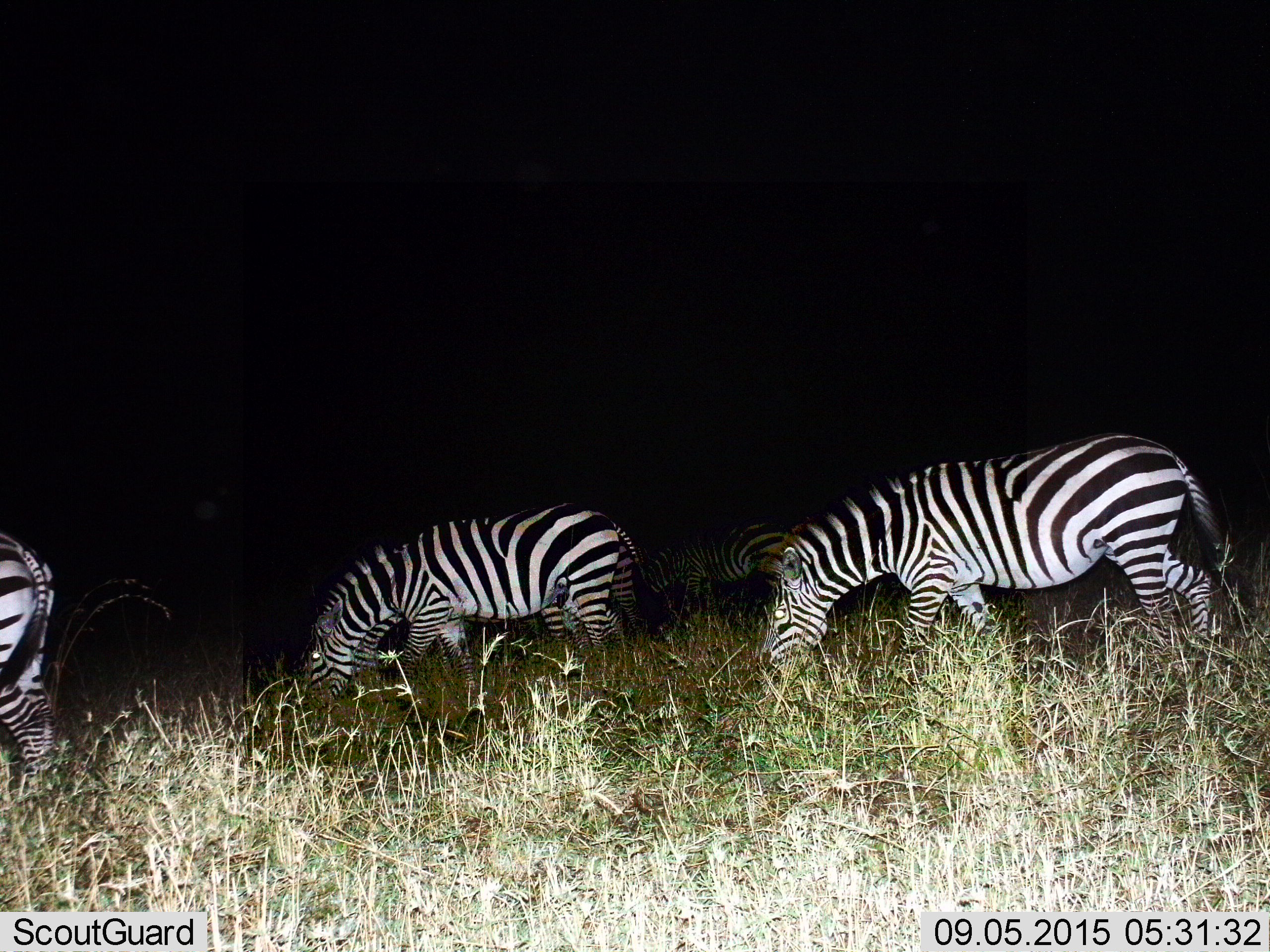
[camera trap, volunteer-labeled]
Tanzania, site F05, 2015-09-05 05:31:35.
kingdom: Animalia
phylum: Chordata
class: Mammalia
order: Perissodactyla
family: Equidae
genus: Equus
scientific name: Equus quagga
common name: plains zebra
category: zebra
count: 4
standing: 33%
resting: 0%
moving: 28%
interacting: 6%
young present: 0%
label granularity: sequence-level